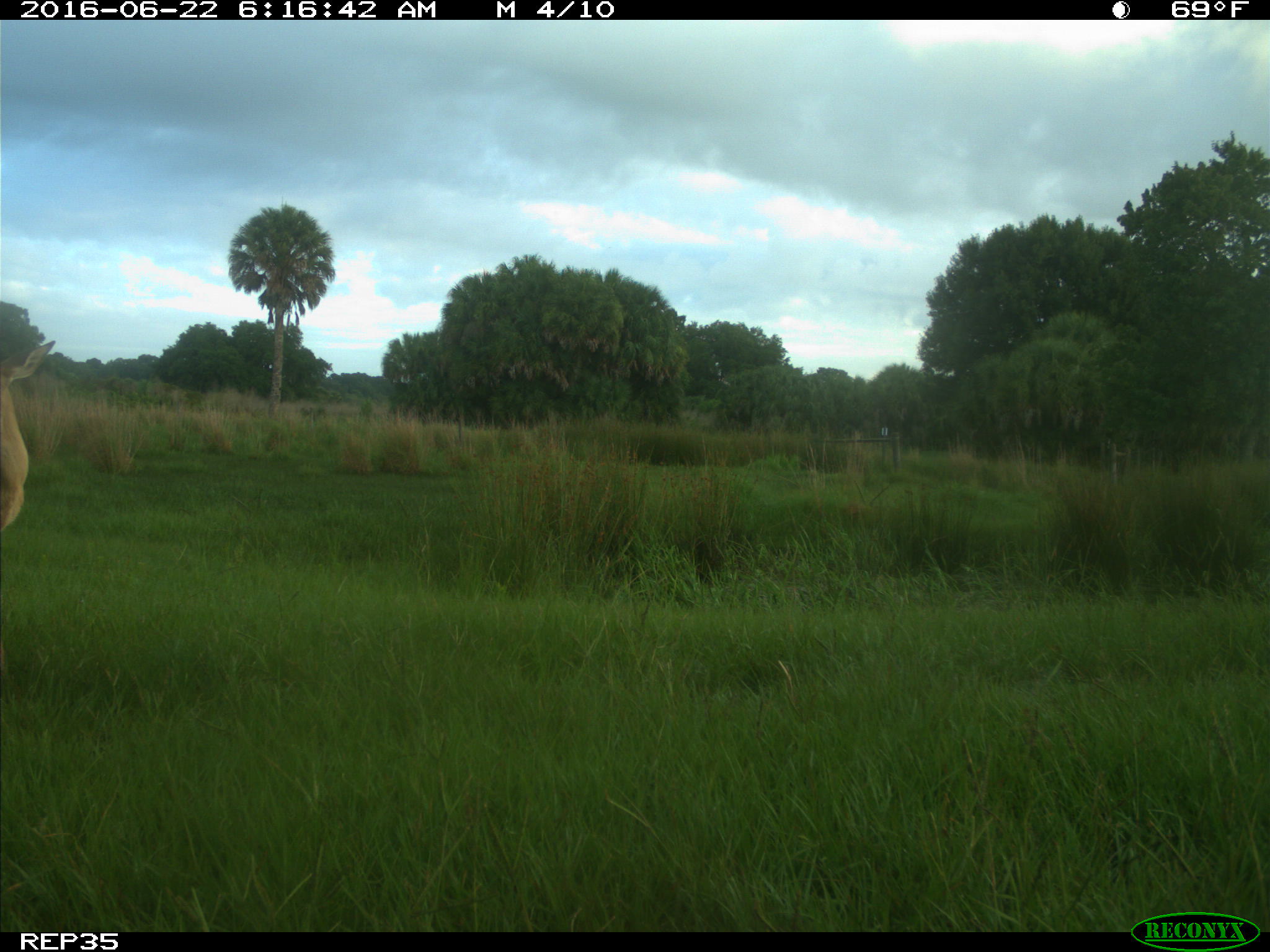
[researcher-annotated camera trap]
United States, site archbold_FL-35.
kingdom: Animalia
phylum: Chordata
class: Mammalia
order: Artiodactyla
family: Cervidae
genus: Odocoileus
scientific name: Odocoileus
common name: deer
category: unidentified deer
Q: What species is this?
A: Unidentified deer (deer) (Odocoileus).